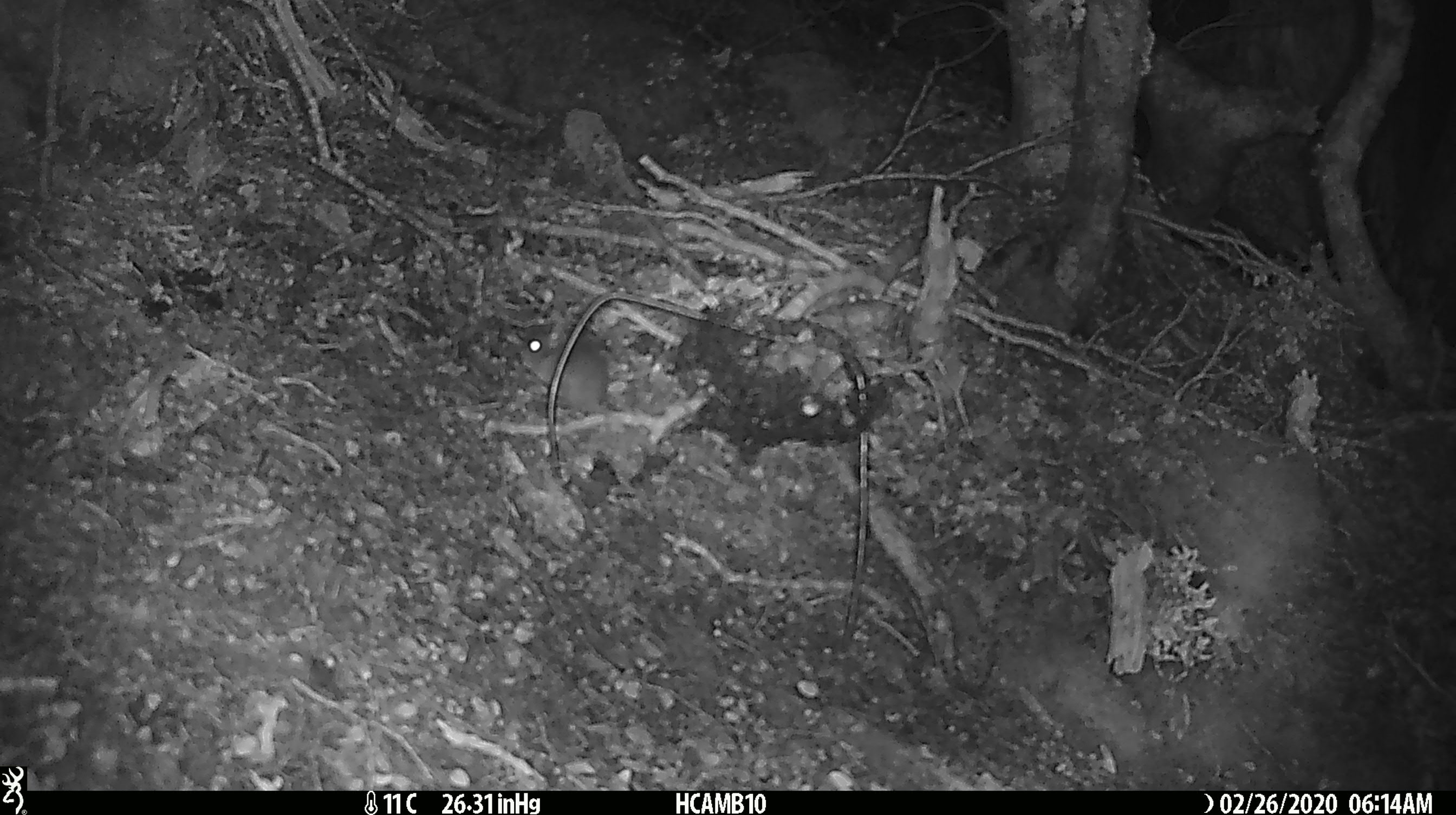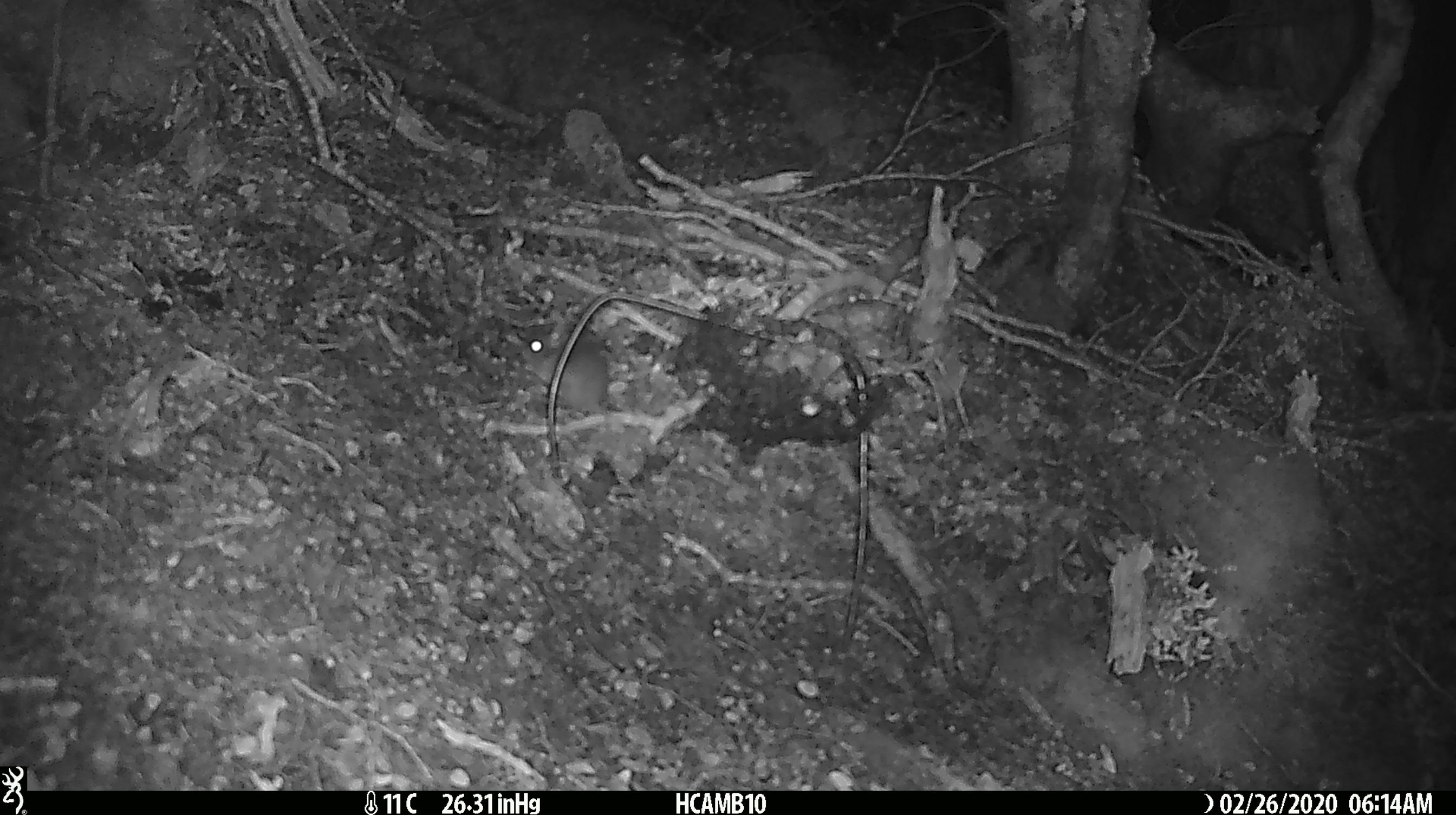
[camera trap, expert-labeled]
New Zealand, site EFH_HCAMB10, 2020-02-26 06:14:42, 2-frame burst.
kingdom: Animalia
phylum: Chordata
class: Mammalia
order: Rodentia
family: Muridae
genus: Mus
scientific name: Mus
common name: mouse